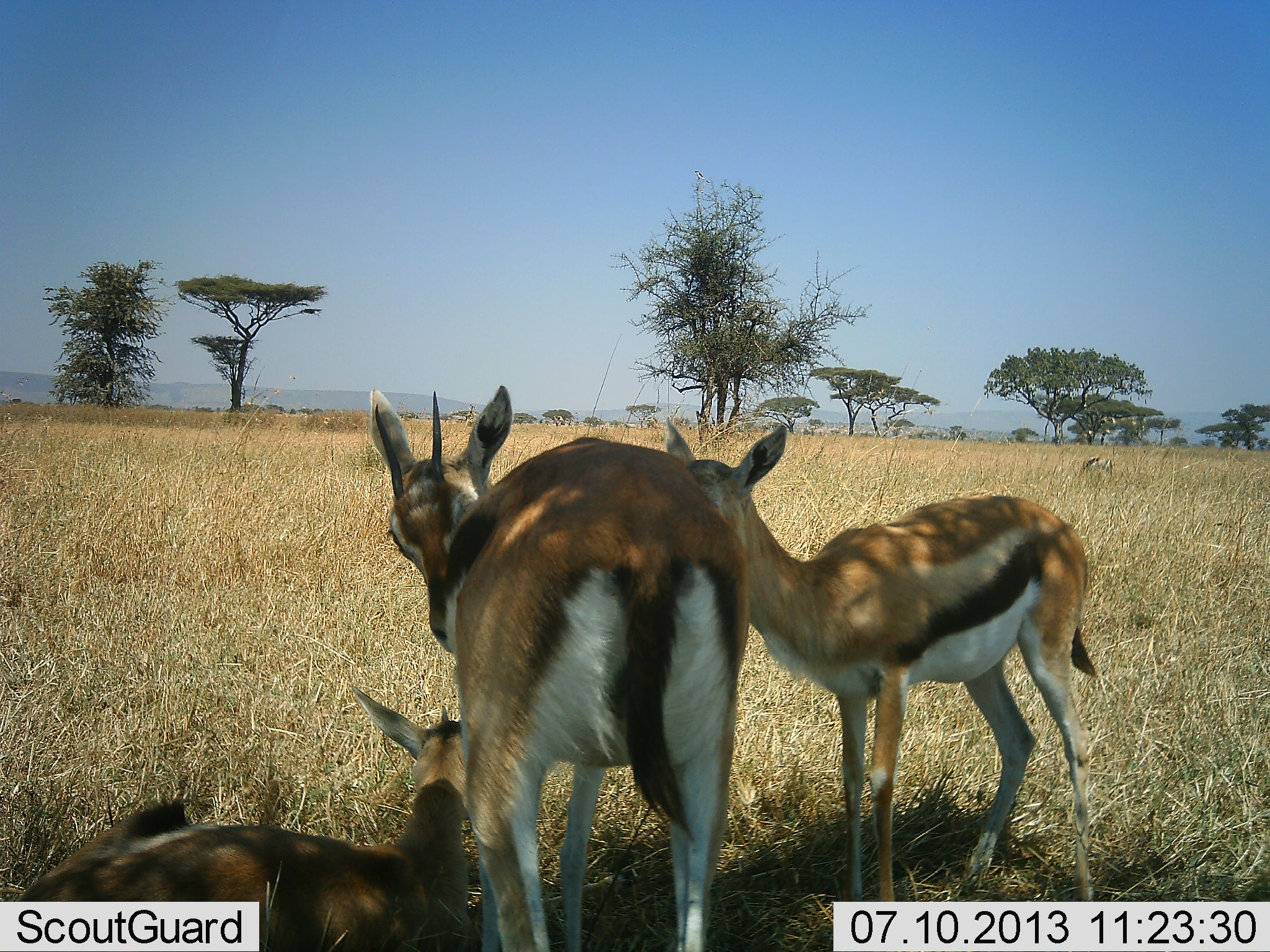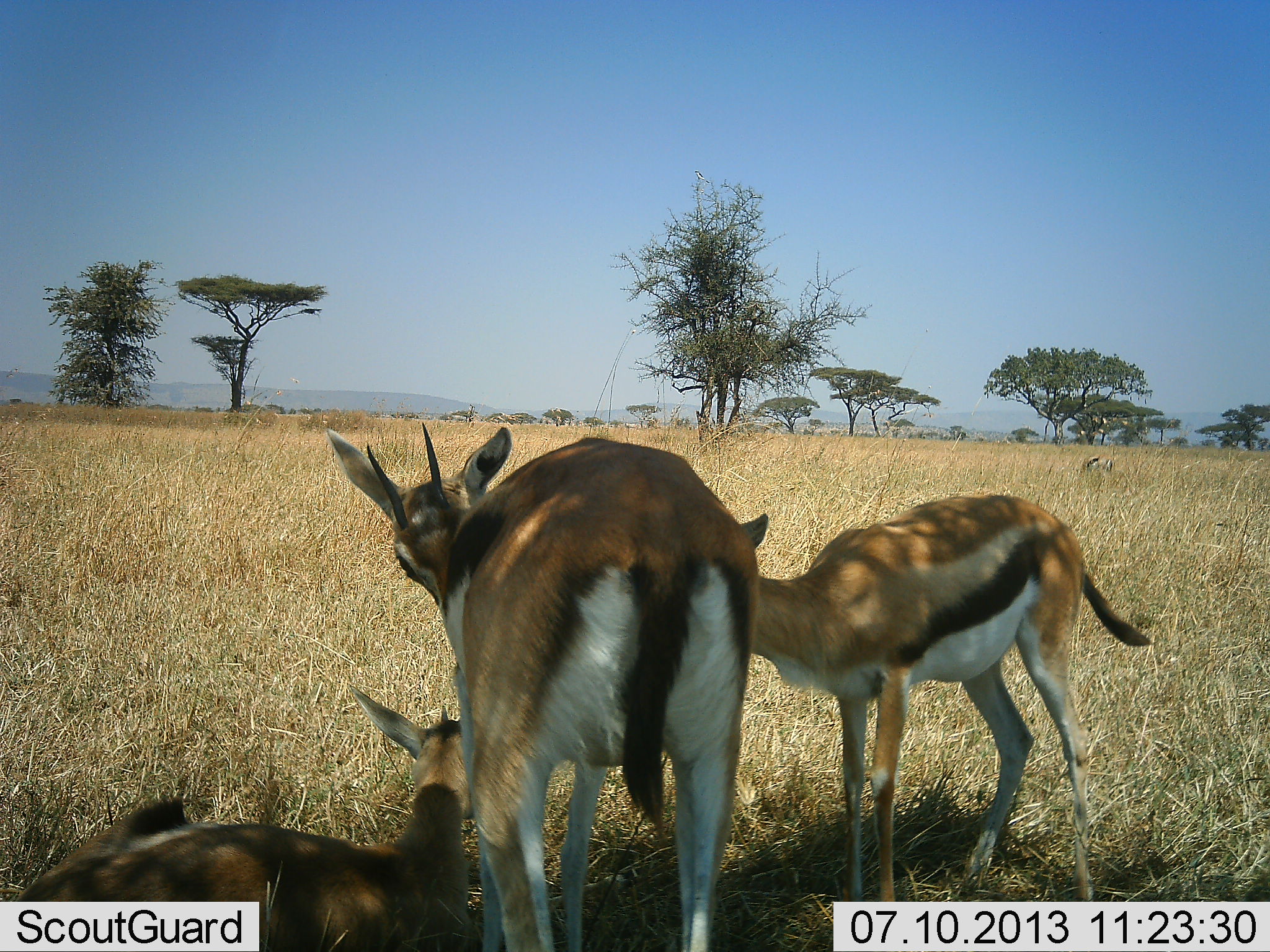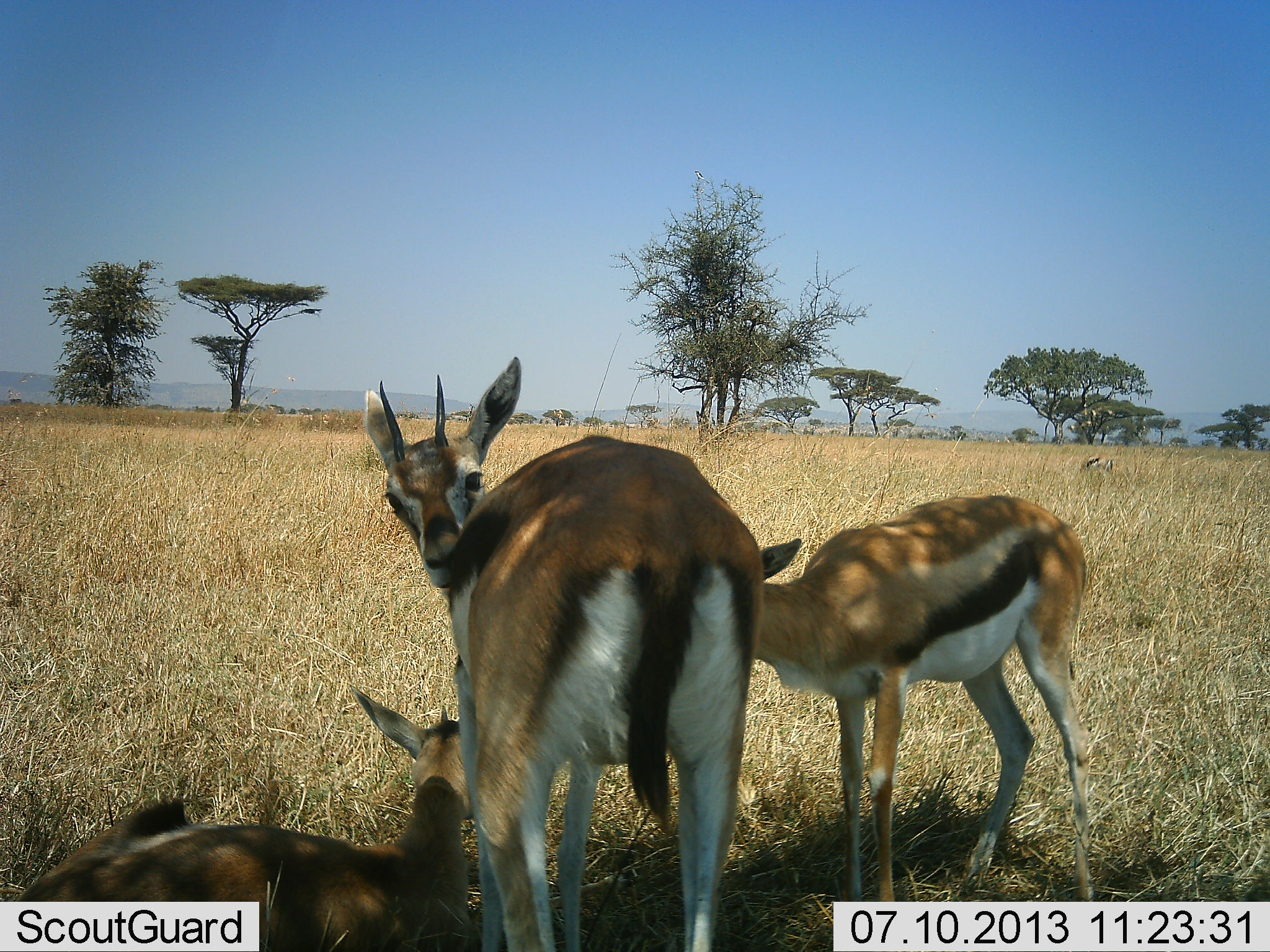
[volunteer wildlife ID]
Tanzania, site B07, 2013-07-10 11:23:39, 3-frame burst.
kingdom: Animalia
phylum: Chordata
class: Mammalia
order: Artiodactyla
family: Bovidae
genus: Eudorcas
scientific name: Eudorcas thomsonii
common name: thomson's gazelle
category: gazellethomsons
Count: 3.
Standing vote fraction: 90%.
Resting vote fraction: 100%.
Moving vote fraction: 0%.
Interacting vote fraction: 20%.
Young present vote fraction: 20%.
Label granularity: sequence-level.